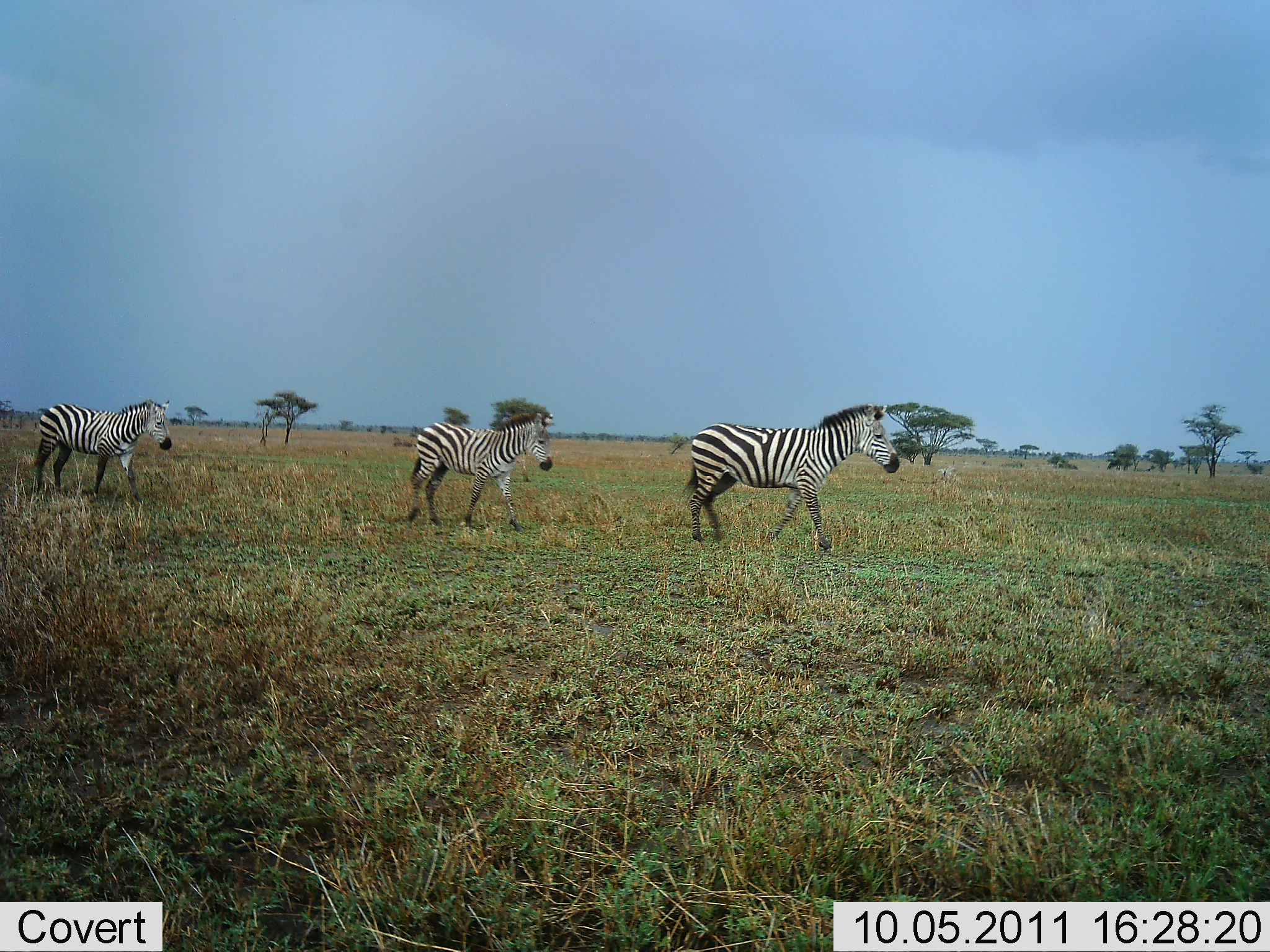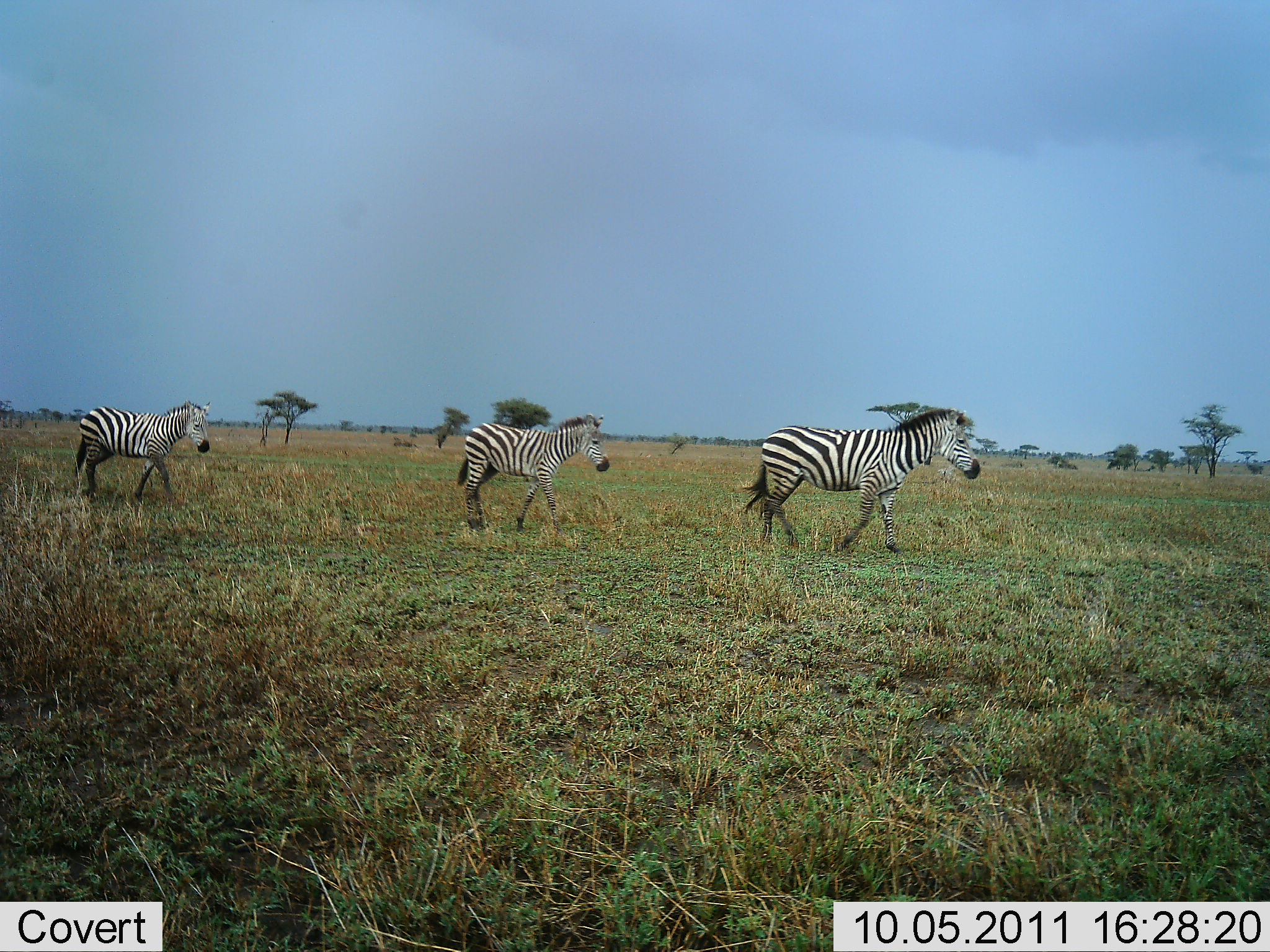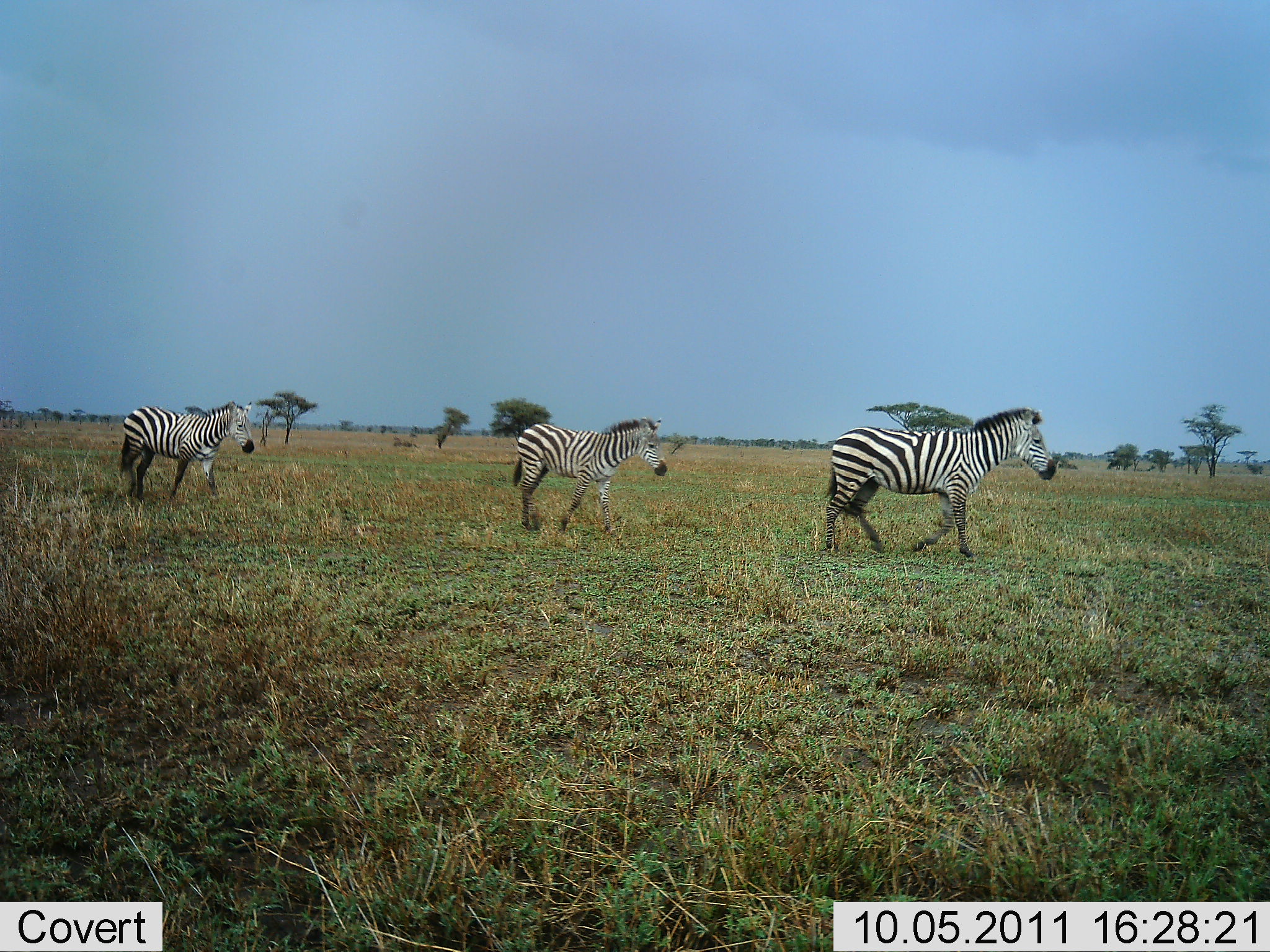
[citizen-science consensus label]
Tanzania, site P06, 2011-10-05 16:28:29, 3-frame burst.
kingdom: Animalia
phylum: Chordata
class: Mammalia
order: Perissodactyla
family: Equidae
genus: Equus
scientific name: Equus quagga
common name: plains zebra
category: zebra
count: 3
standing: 0%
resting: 0%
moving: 100%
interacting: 0%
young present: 0%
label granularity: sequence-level